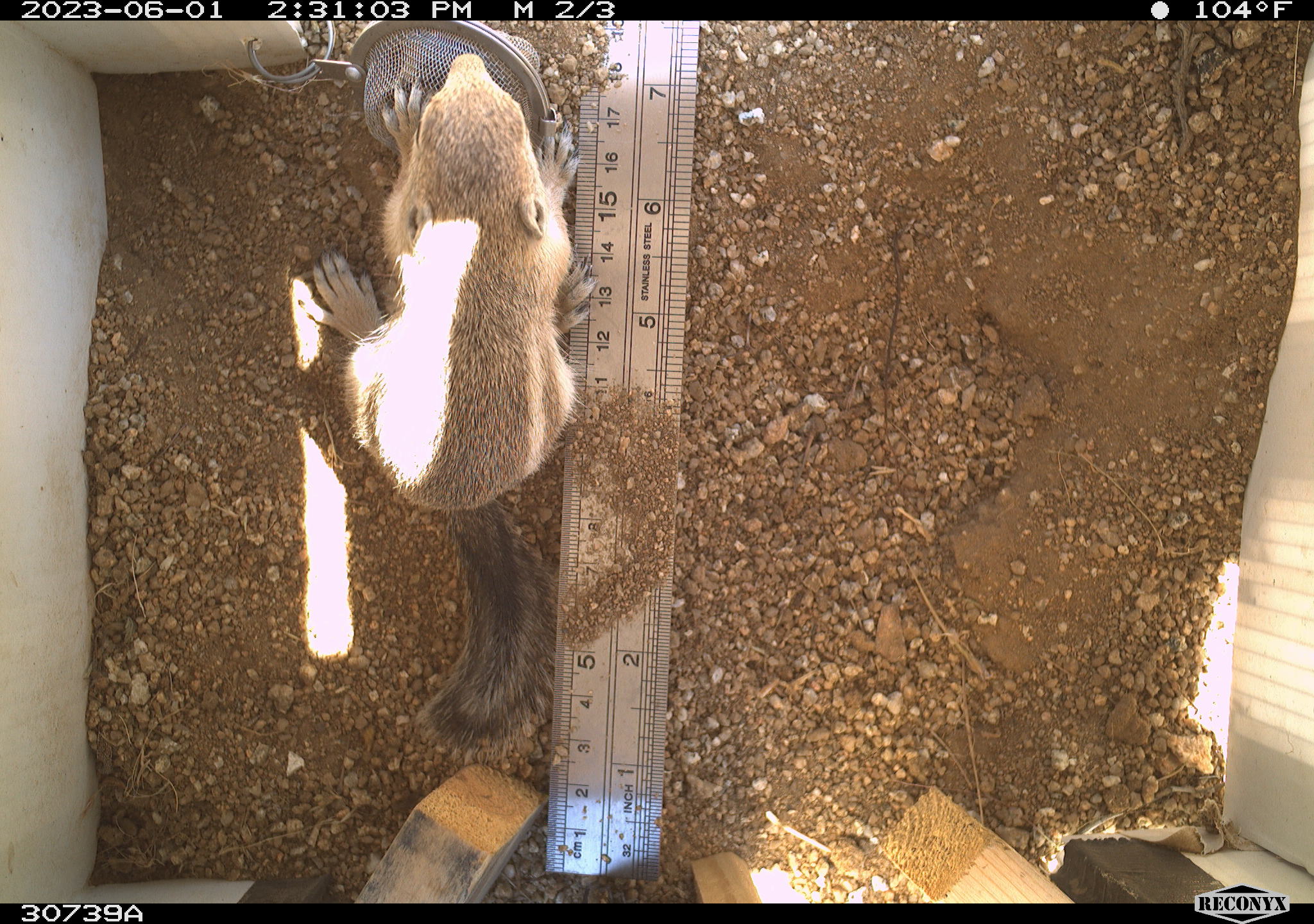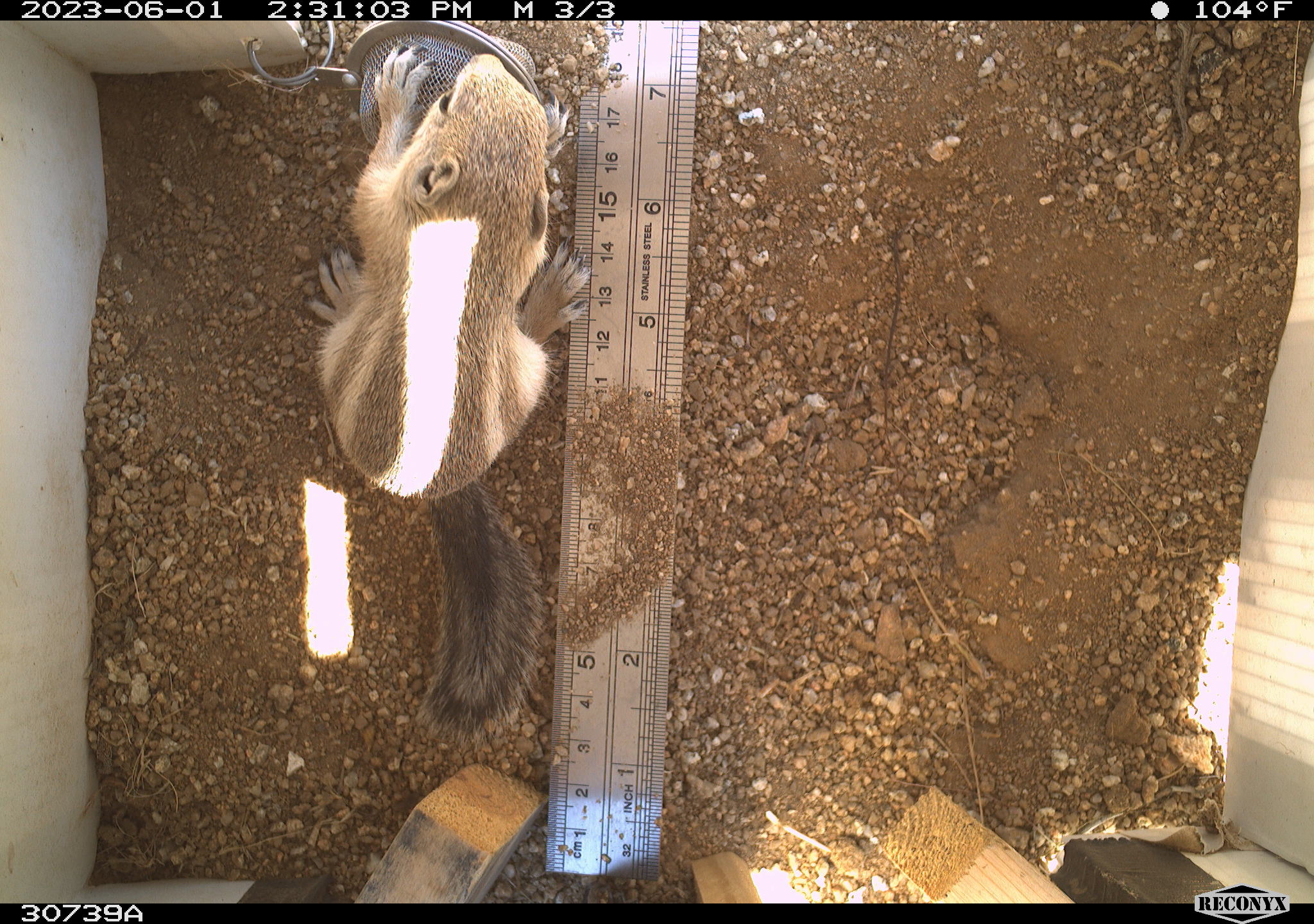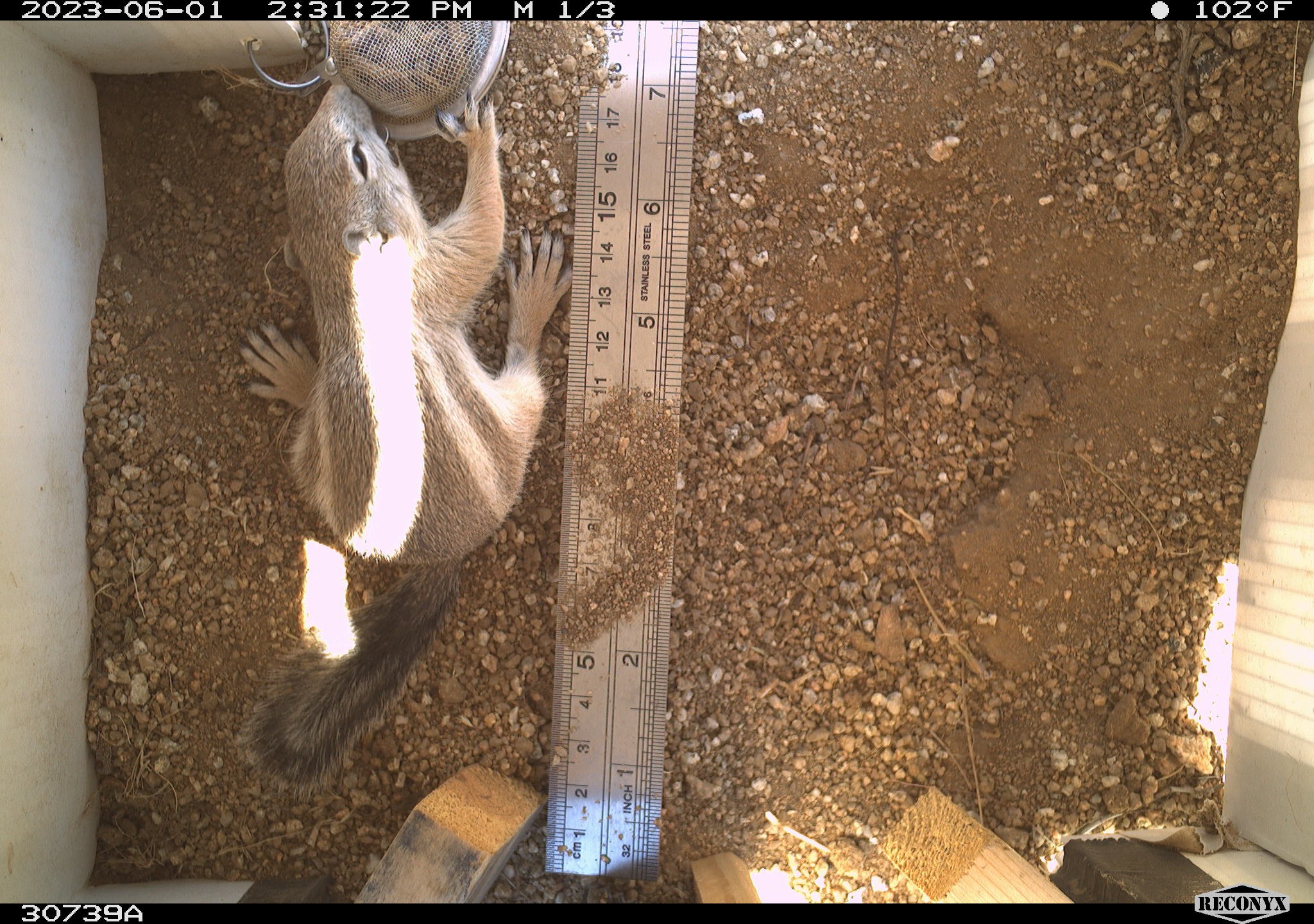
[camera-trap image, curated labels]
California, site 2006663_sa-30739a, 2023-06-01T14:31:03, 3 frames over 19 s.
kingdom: Animalia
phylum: Chordata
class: Mammalia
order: Rodentia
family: Sciuridae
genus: Ammospermophilus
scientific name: Ammospermophilus leucurus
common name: white-tailed antelope squirrel